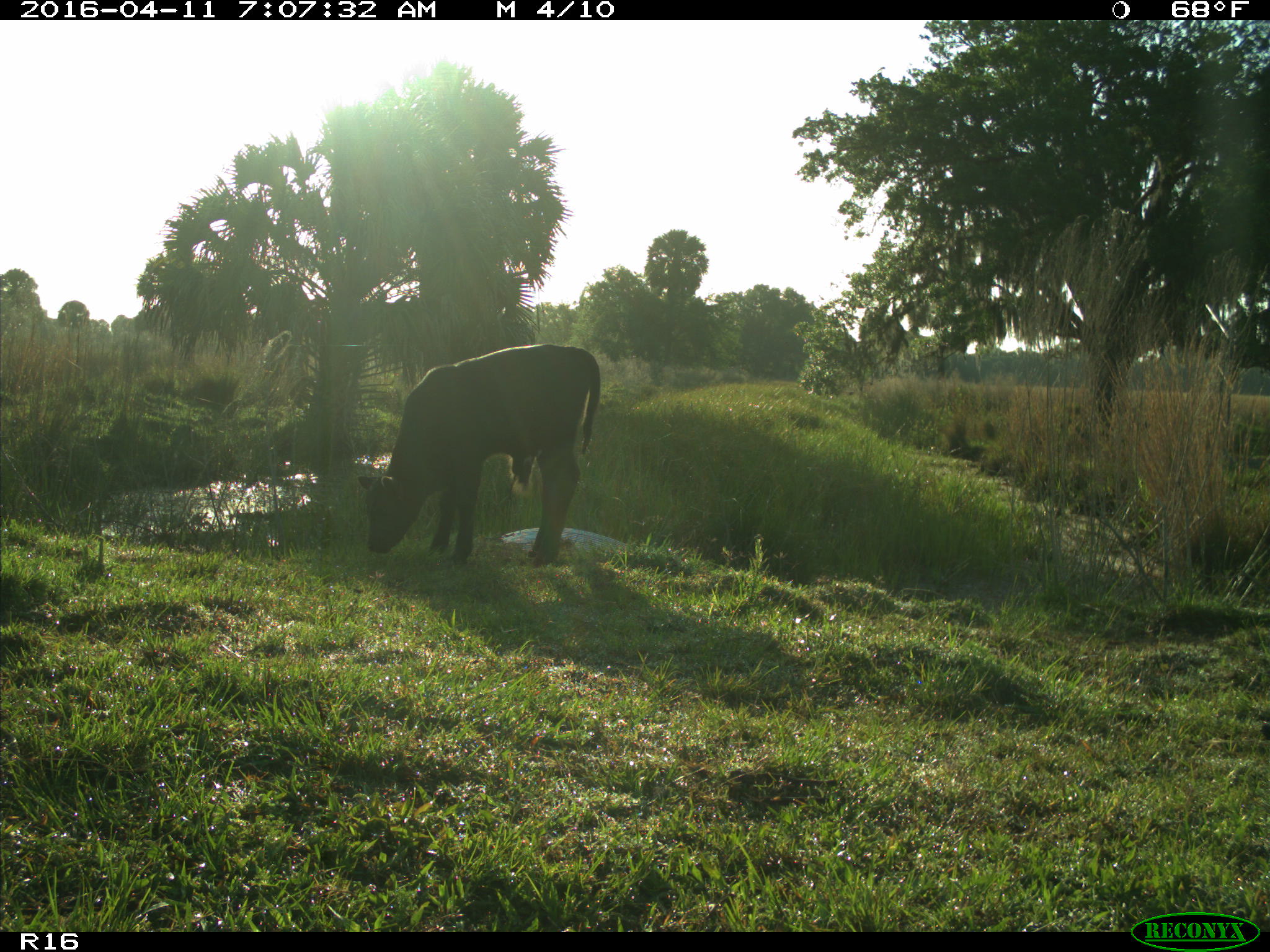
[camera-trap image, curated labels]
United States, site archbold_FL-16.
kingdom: Animalia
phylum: Chordata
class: Mammalia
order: Artiodactyla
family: Bovidae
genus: Bos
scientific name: Bos taurus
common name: domestic cow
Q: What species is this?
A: Bos taurus (domestic cow).